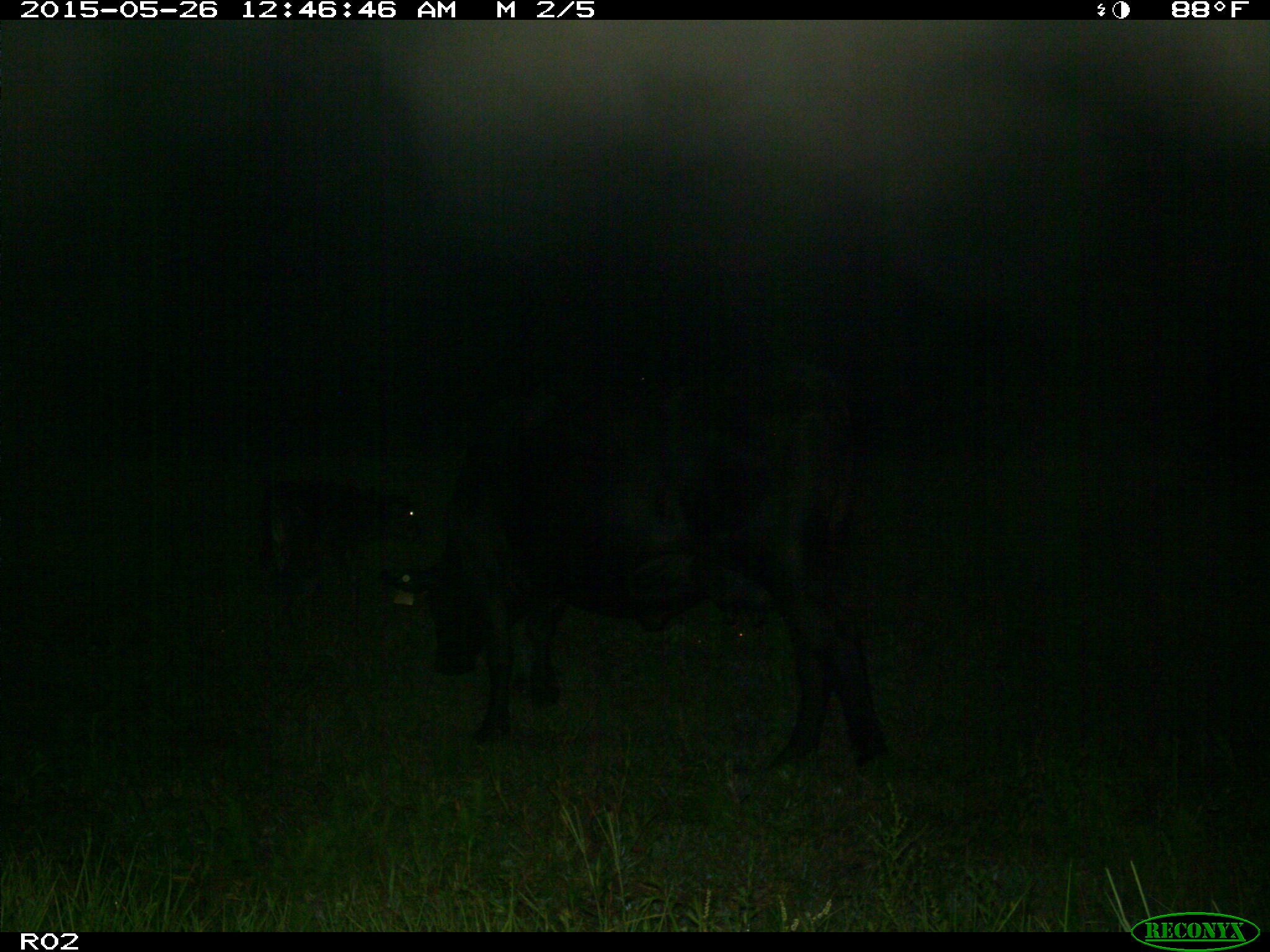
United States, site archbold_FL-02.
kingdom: Animalia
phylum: Chordata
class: Mammalia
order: Artiodactyla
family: Bovidae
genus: Bos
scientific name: Bos taurus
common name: domestic cow